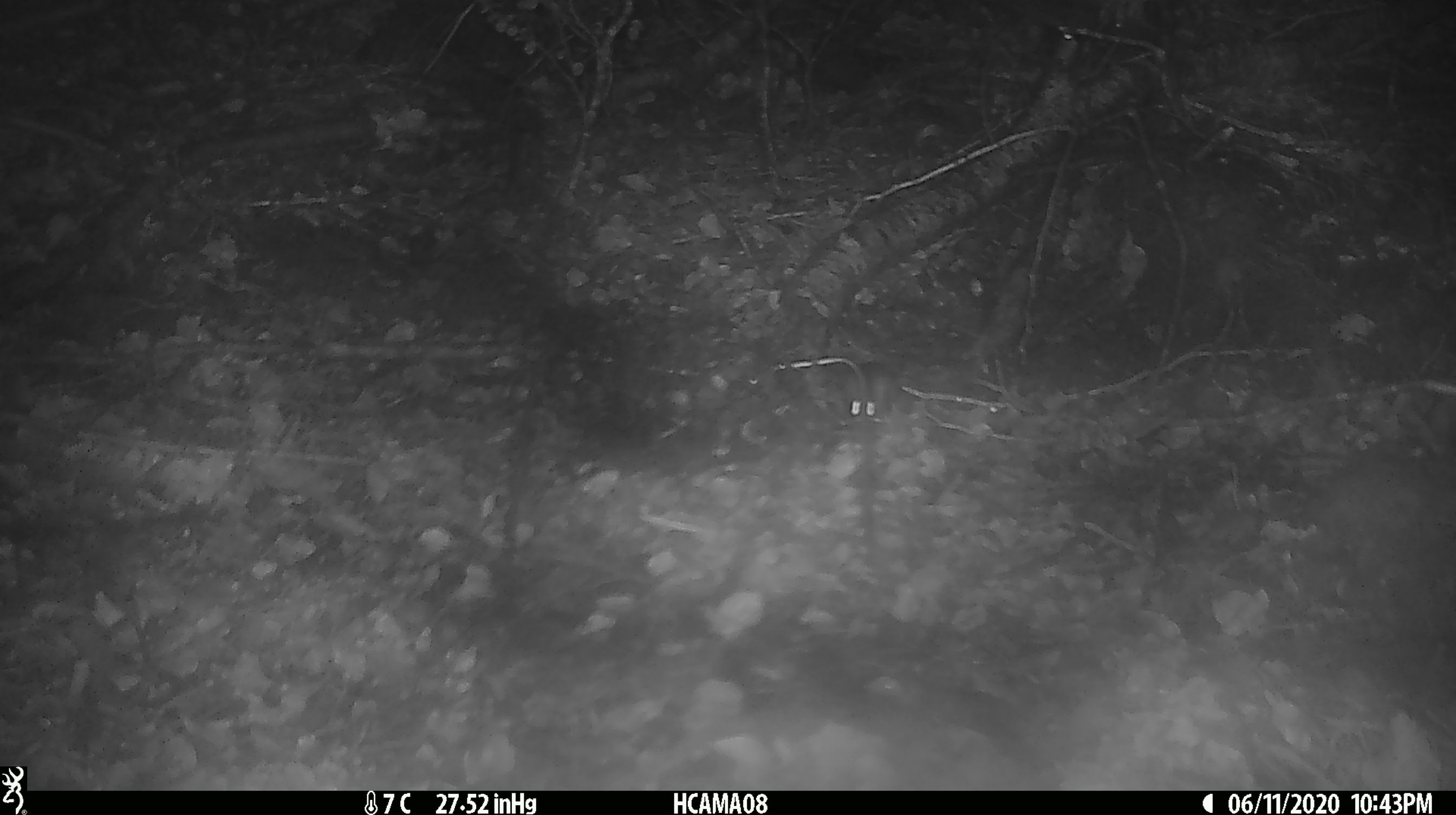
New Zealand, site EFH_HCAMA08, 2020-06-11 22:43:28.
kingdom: Animalia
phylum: Chordata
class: Mammalia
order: Rodentia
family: Muridae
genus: Mus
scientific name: Mus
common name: mouse